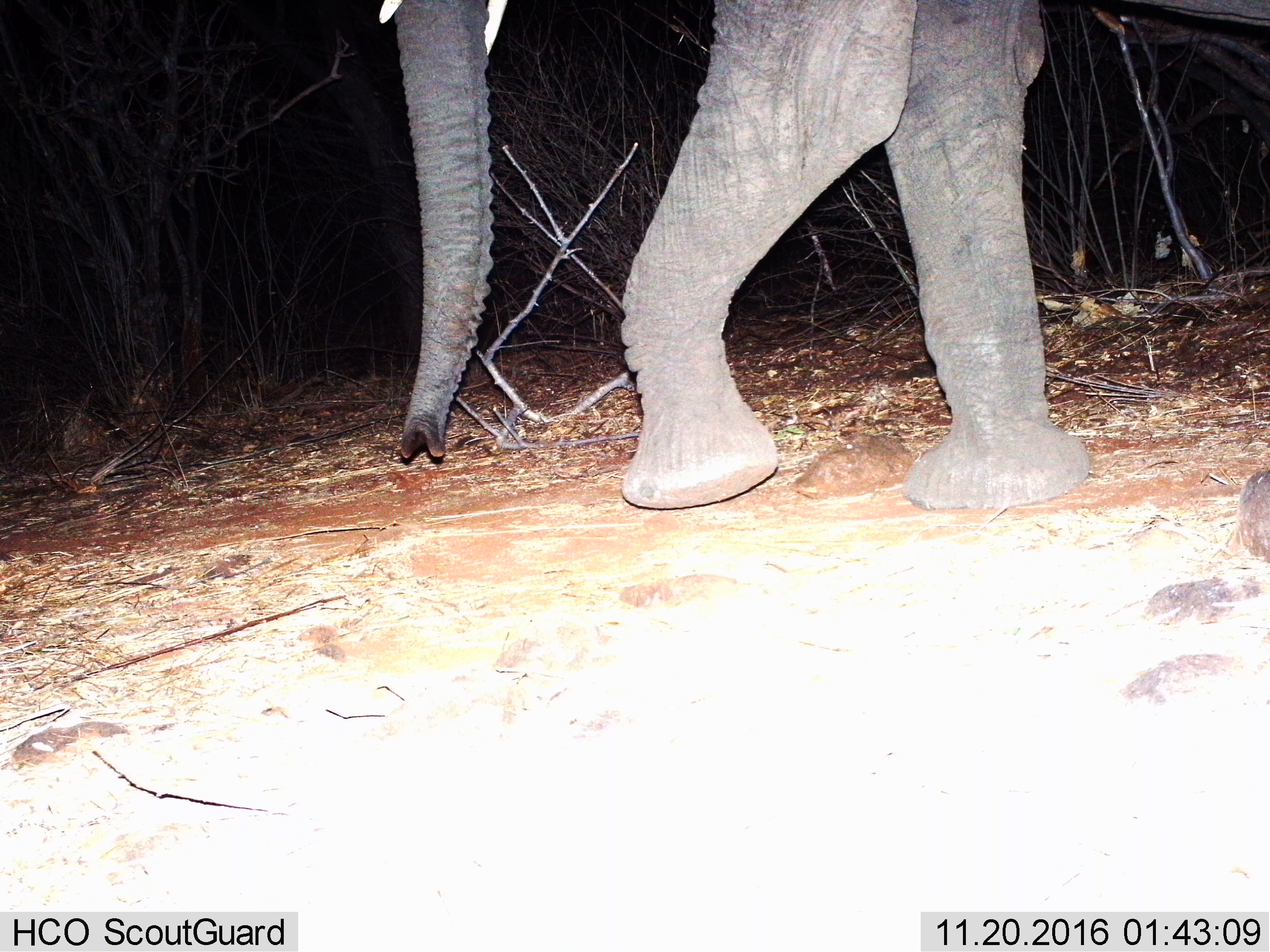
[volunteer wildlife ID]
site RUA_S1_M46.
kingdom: Animalia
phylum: Chordata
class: Mammalia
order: Proboscidea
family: Elephantidae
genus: Loxodonta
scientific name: Loxodonta africana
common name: african bush elephant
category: elephant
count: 1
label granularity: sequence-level